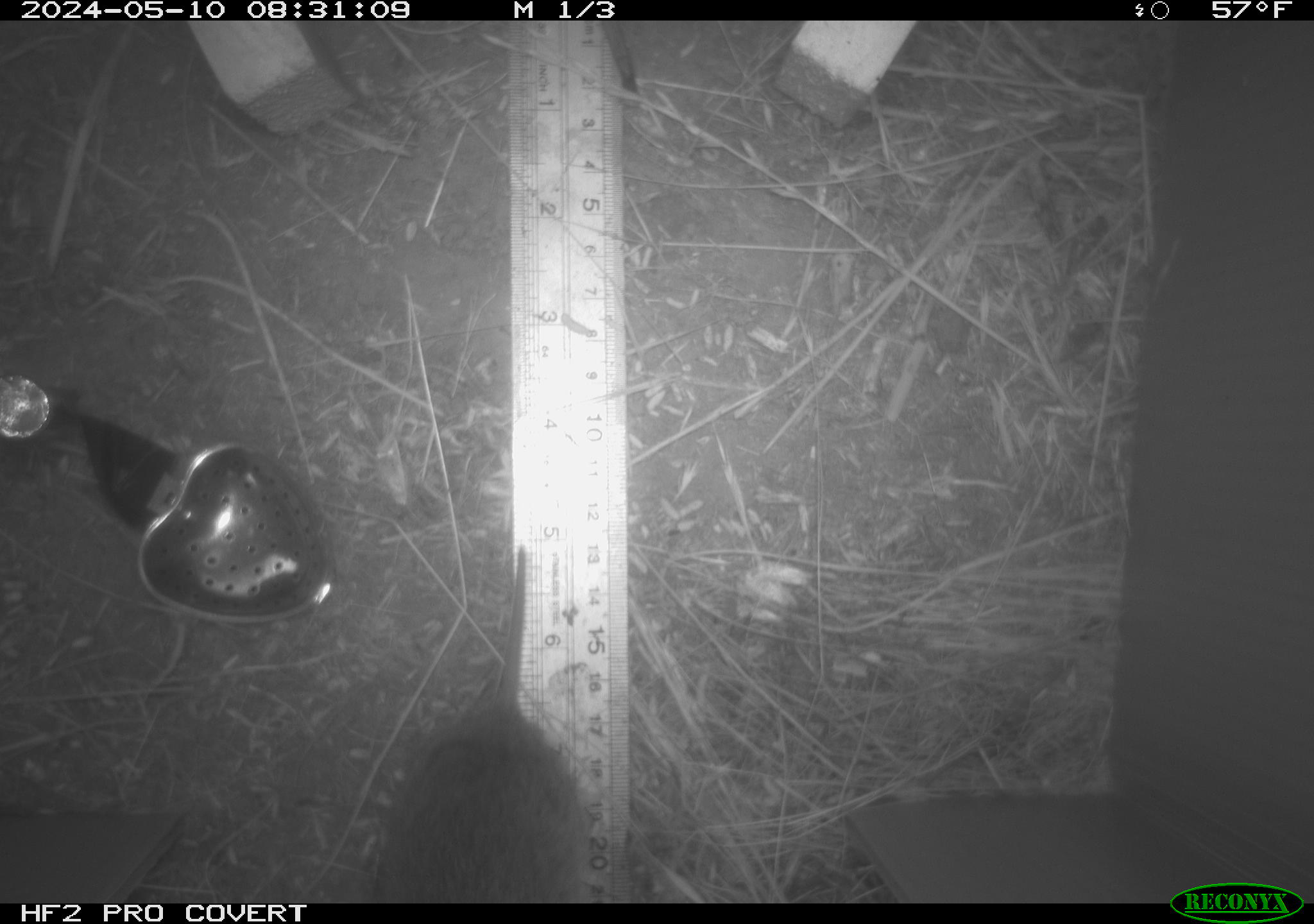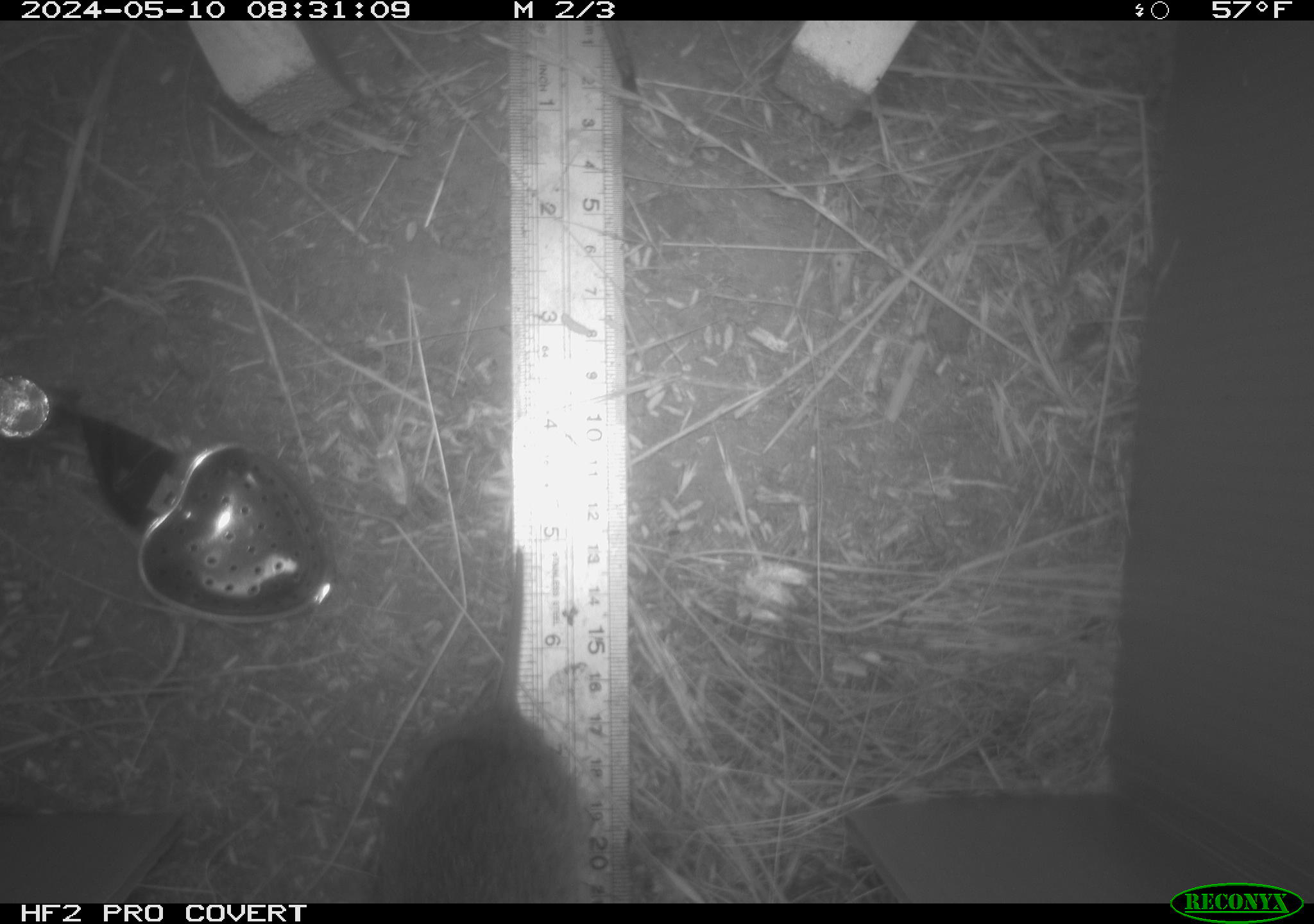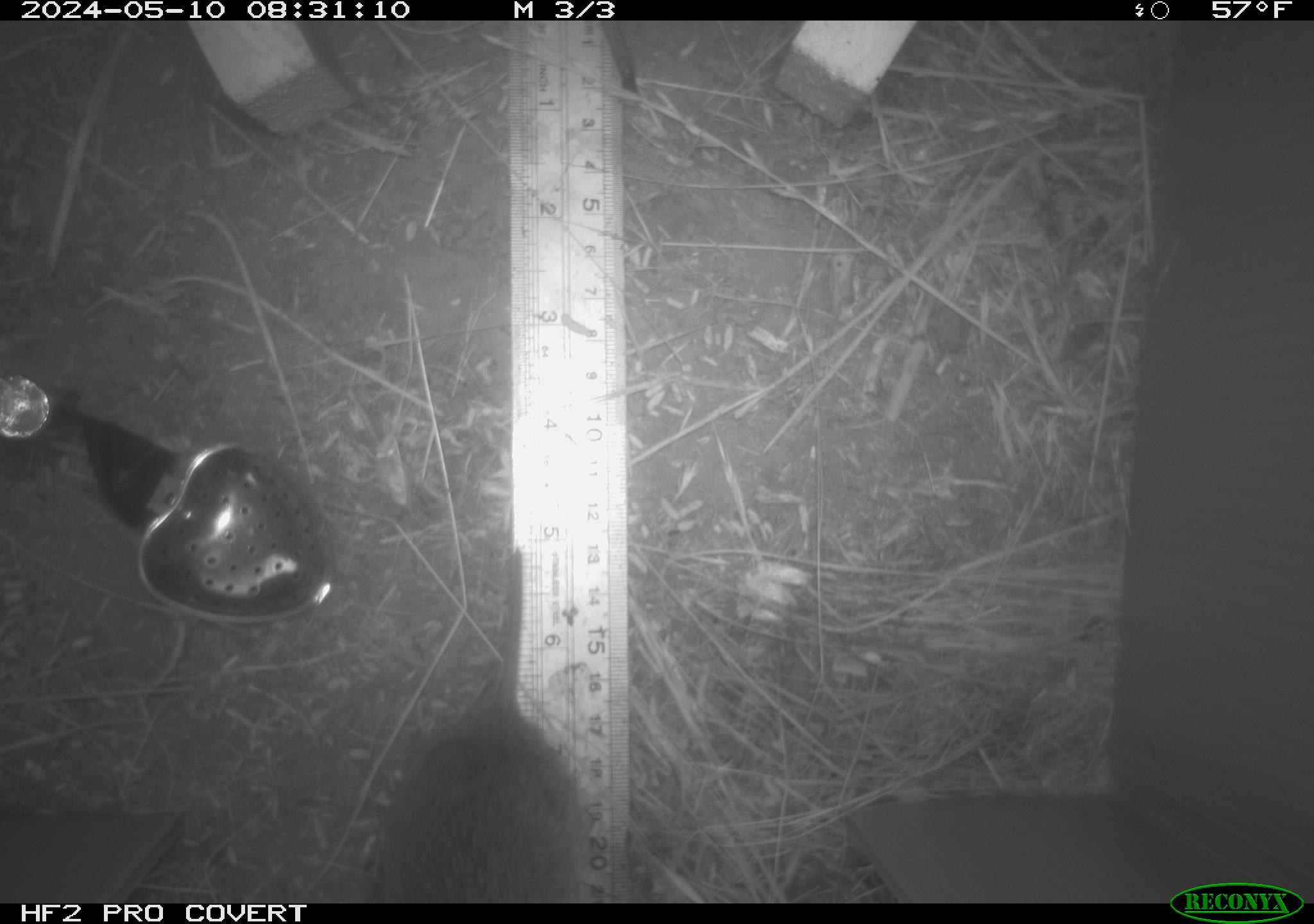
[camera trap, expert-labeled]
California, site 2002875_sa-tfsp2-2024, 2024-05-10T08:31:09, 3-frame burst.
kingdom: Animalia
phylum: Chordata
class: Mammalia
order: Rodentia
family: Cricetidae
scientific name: Arvicolinae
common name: voles, lemmings, and muskrats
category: arvicolinae subfamily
Arvicolinae subfamily (voles, lemmings, and muskrats) (Arvicolinae).